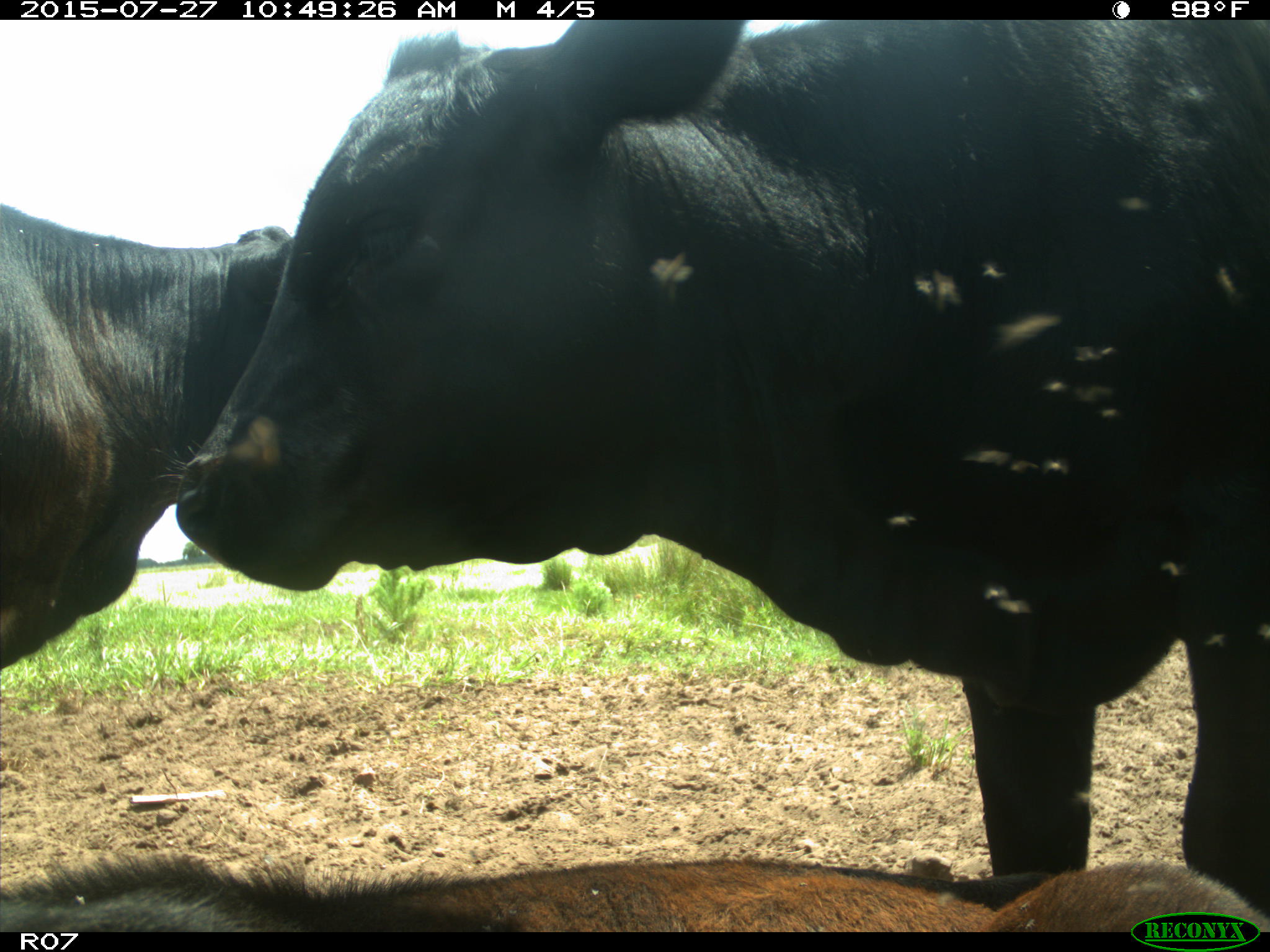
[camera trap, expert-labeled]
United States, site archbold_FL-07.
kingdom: Animalia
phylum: Chordata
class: Mammalia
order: Artiodactyla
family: Bovidae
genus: Bos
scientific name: Bos taurus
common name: domestic cow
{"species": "Bos taurus (domestic cow)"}